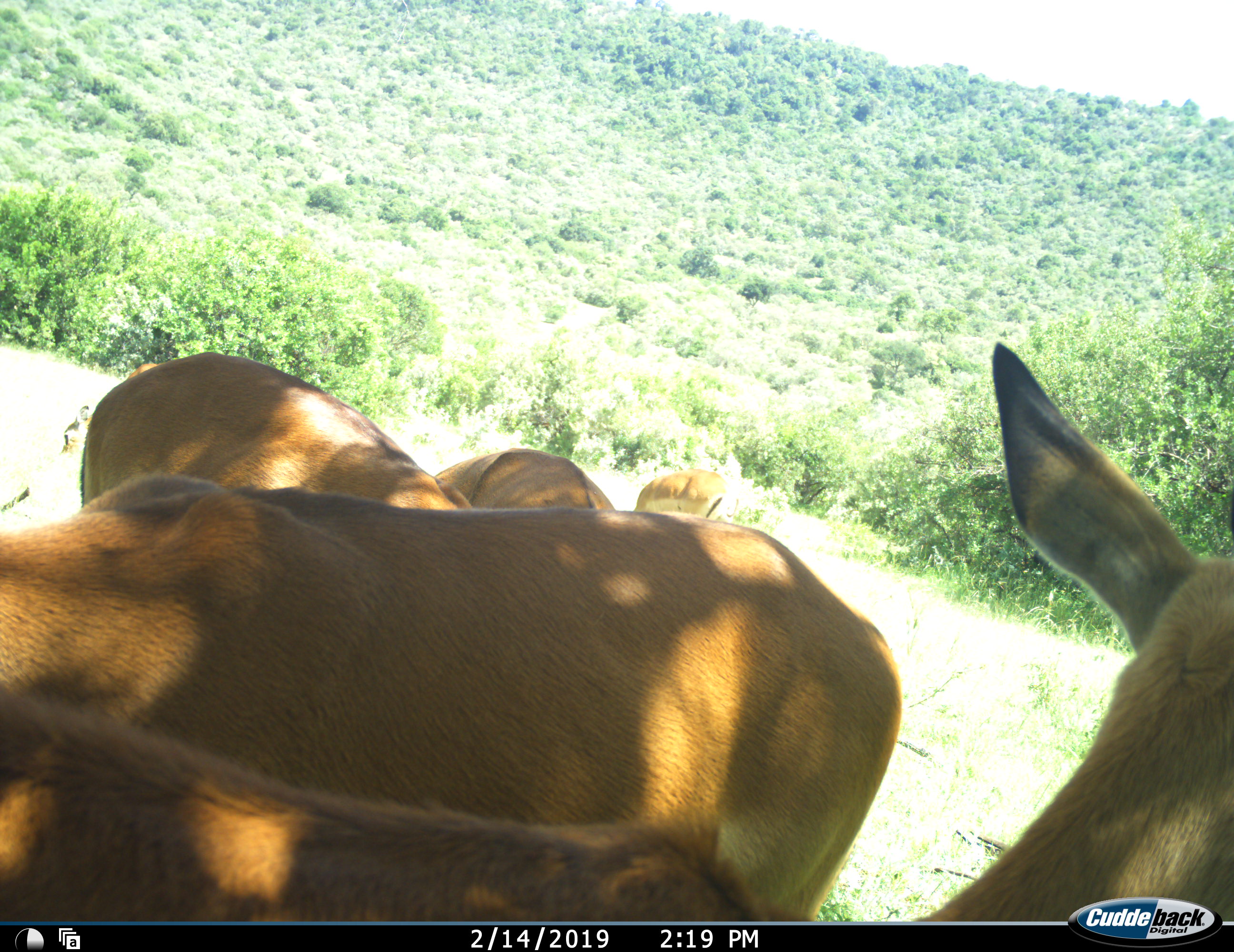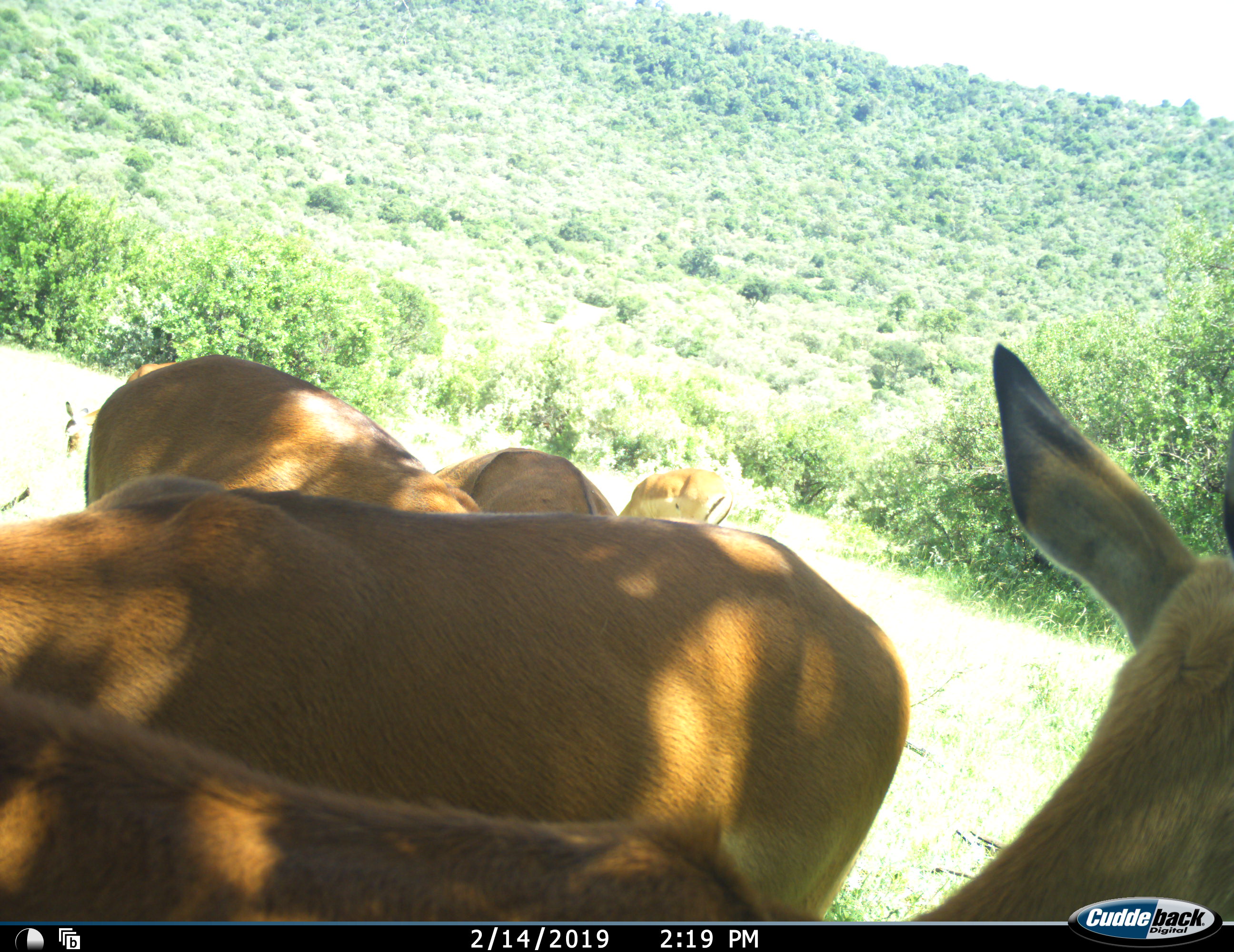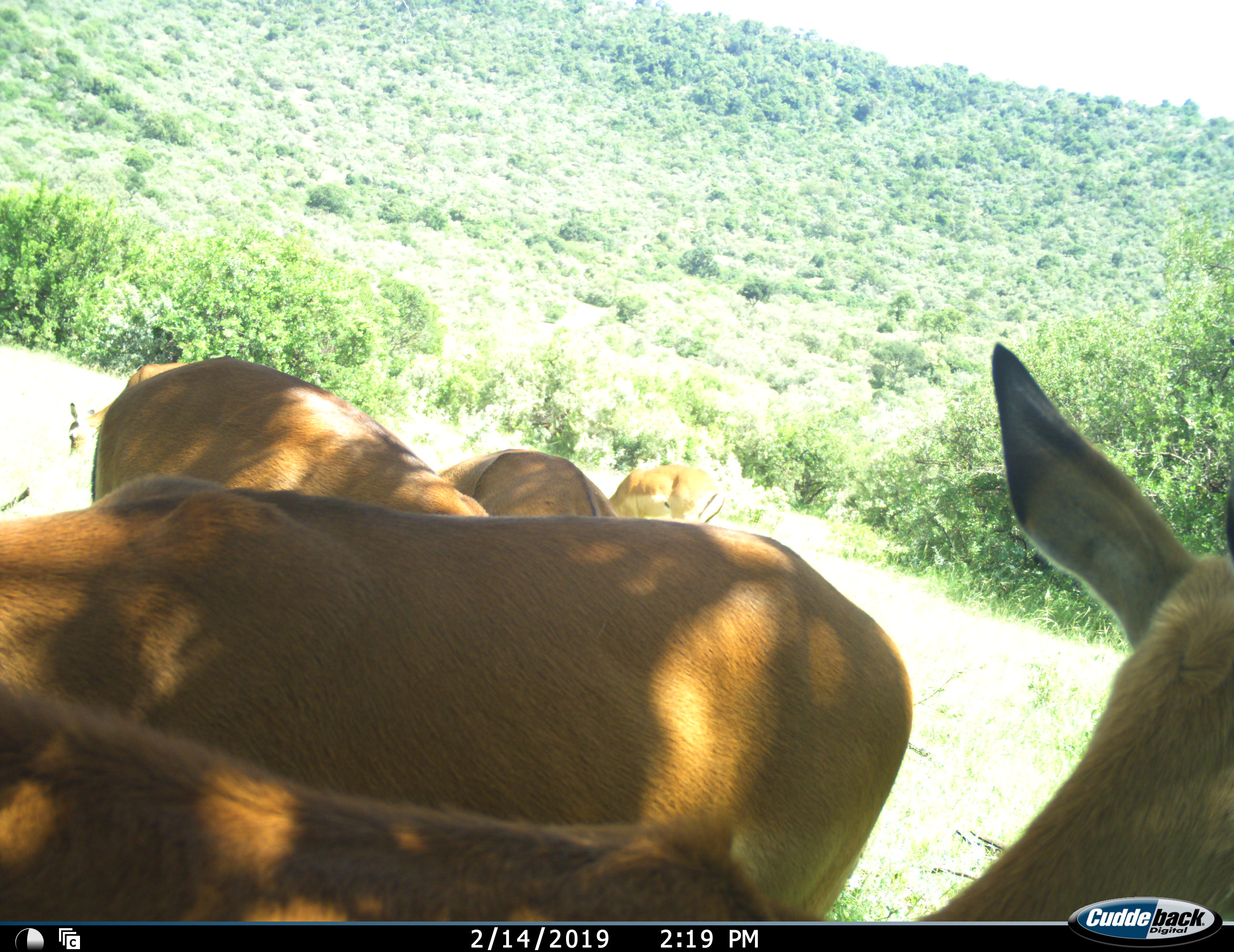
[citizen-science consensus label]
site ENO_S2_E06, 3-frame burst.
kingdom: Animalia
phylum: Chordata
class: Mammalia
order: Artiodactyla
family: Bovidae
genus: Aepyceros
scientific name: Aepyceros melampus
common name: impala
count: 5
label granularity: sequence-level